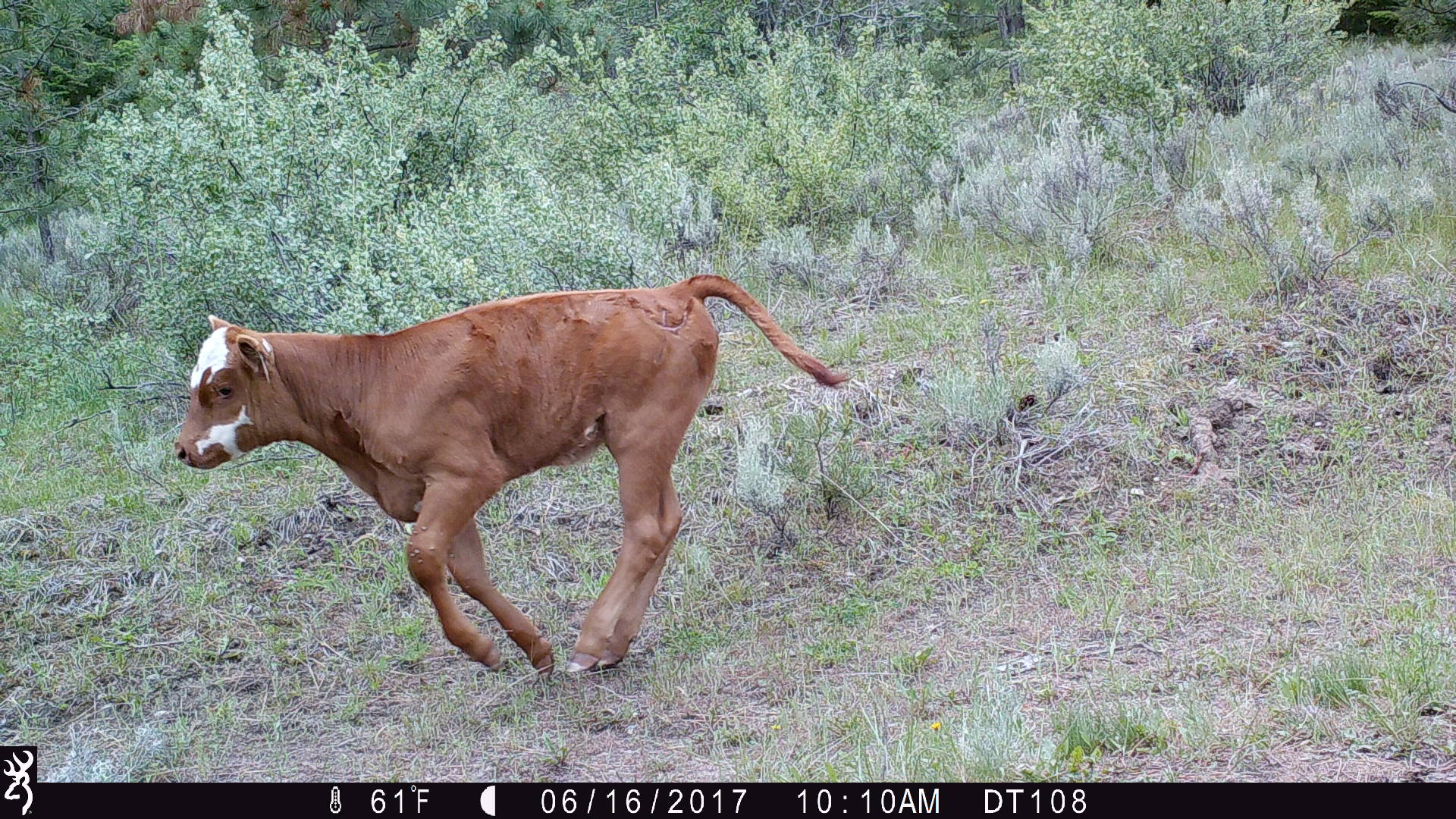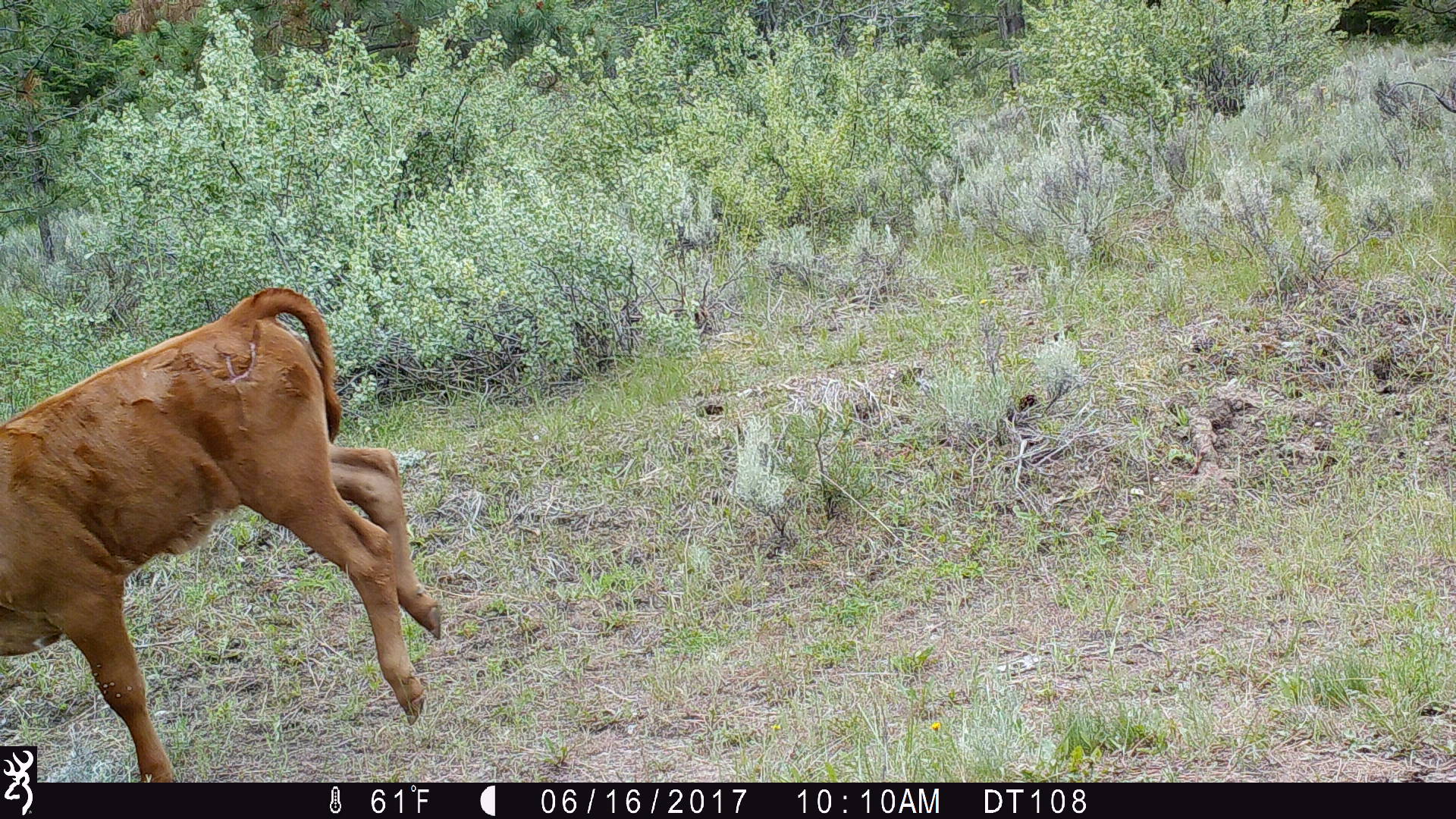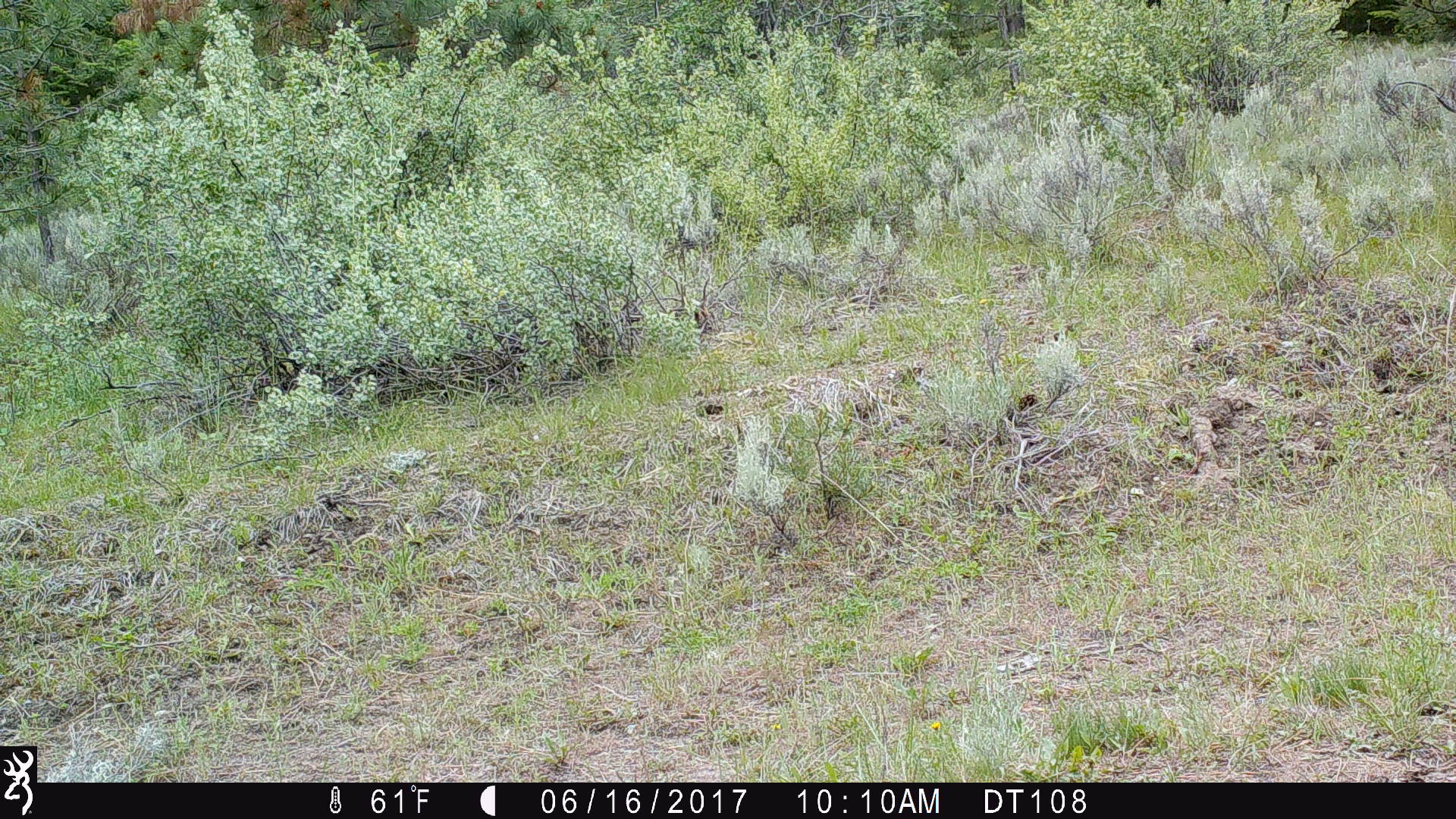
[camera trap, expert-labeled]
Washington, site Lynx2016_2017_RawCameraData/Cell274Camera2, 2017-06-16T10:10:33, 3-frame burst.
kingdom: Animalia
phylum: Chordata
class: Mammalia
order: Artiodactyla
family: Bovidae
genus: Bos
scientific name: Bos taurus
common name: domestic cattle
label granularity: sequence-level